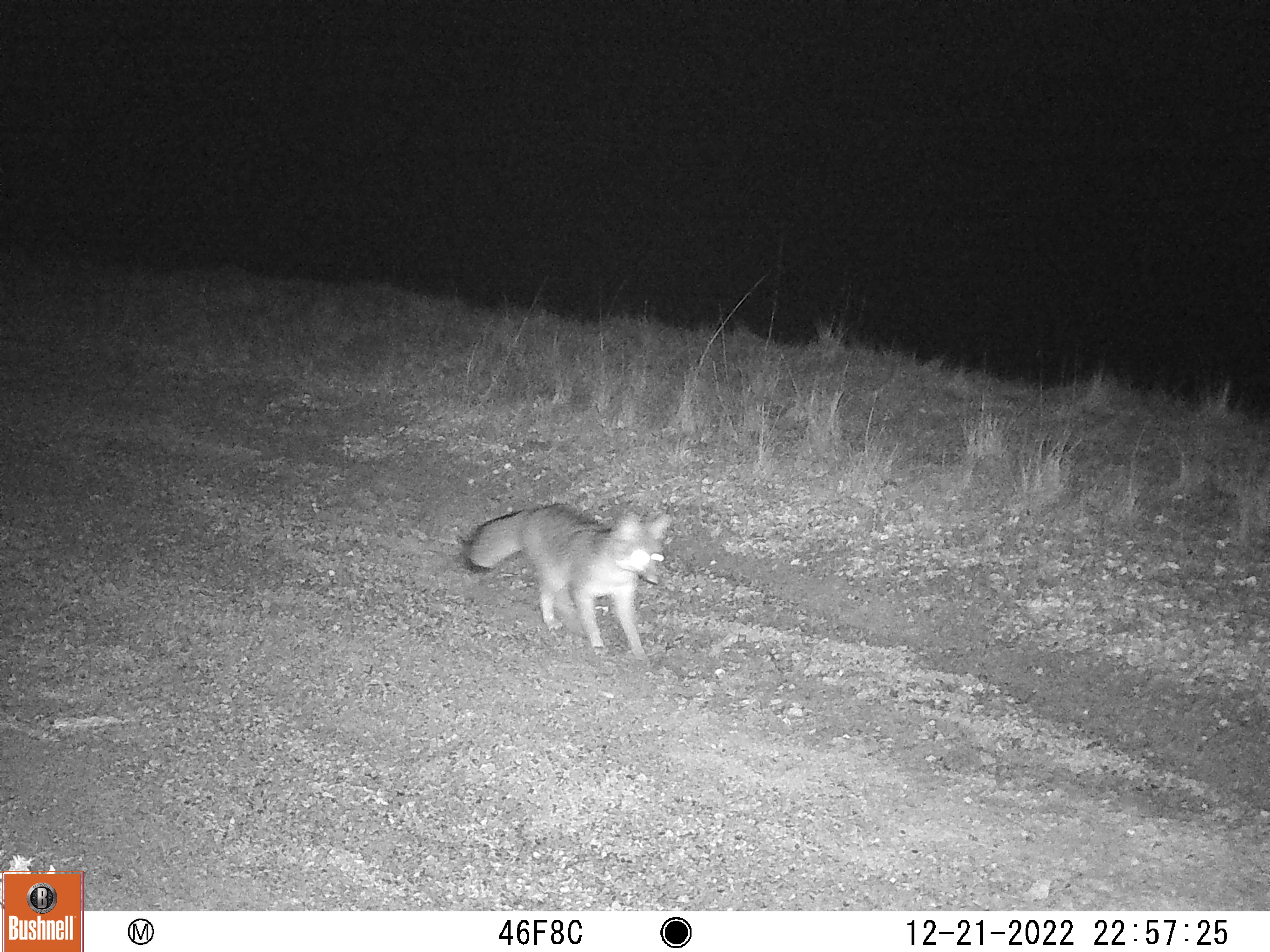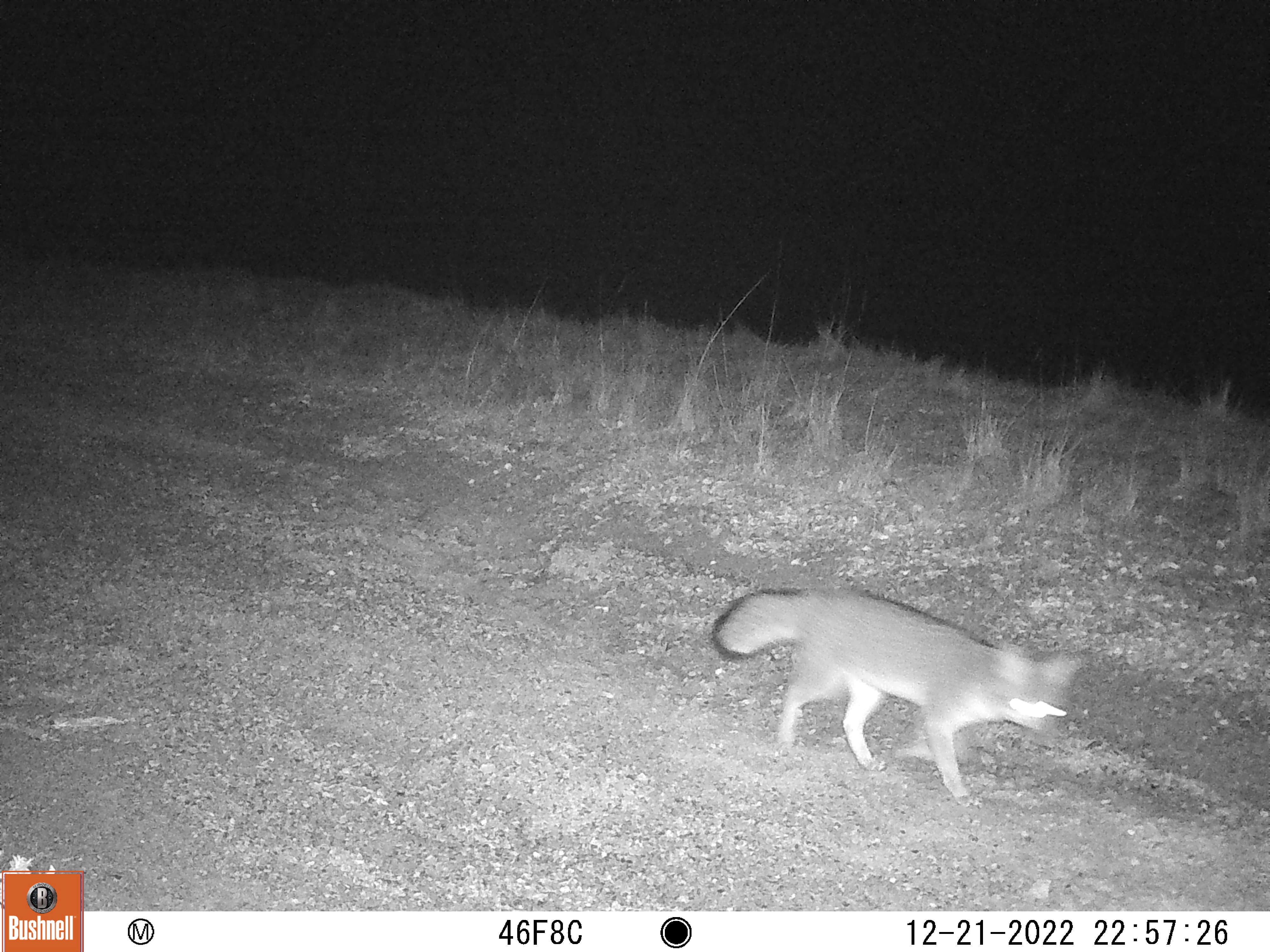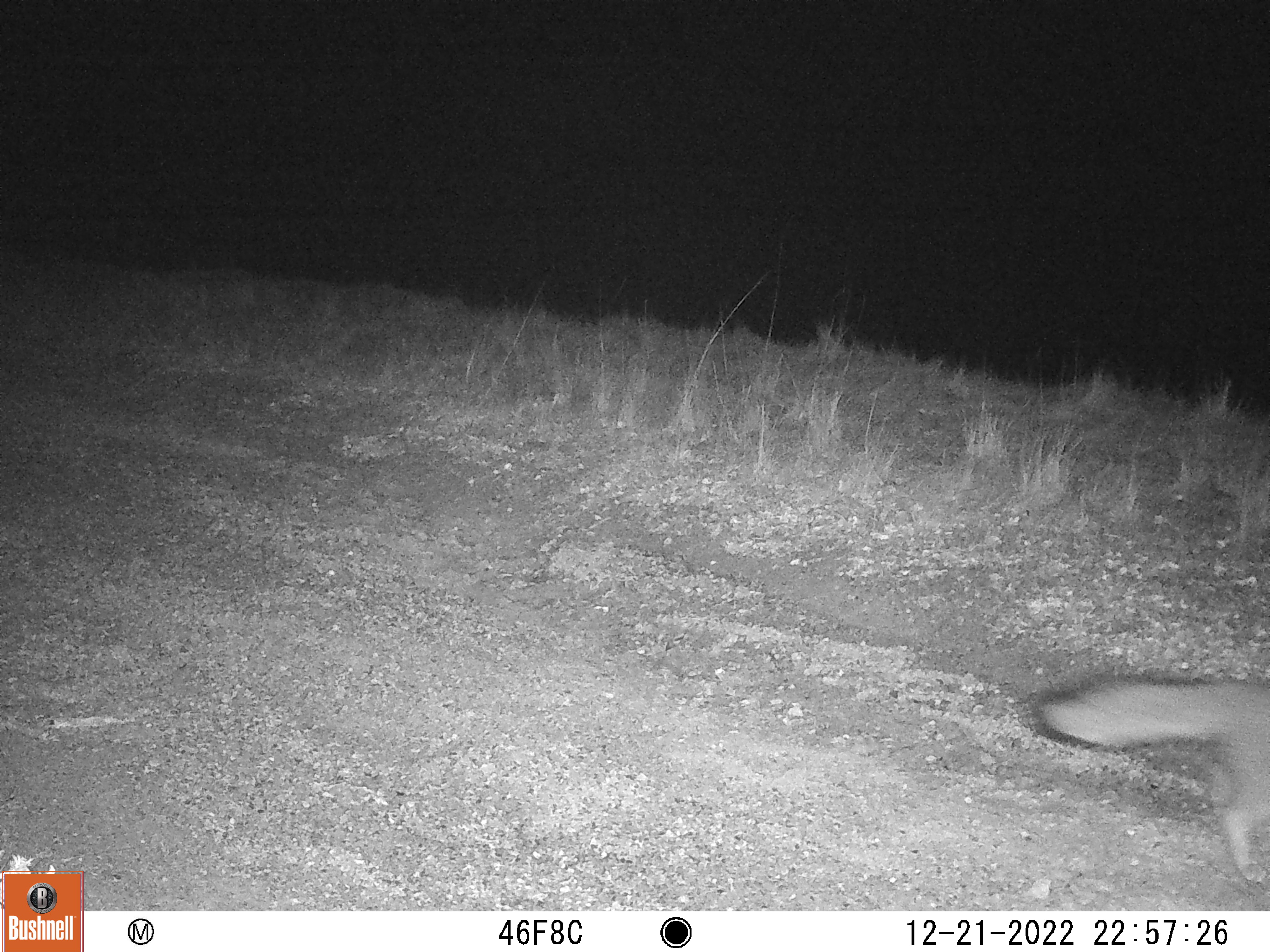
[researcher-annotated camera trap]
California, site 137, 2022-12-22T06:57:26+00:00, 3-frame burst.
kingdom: Animalia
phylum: Chordata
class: Mammalia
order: Carnivora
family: Canidae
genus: Urocyon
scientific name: Urocyon cinereoargenteus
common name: gray fox